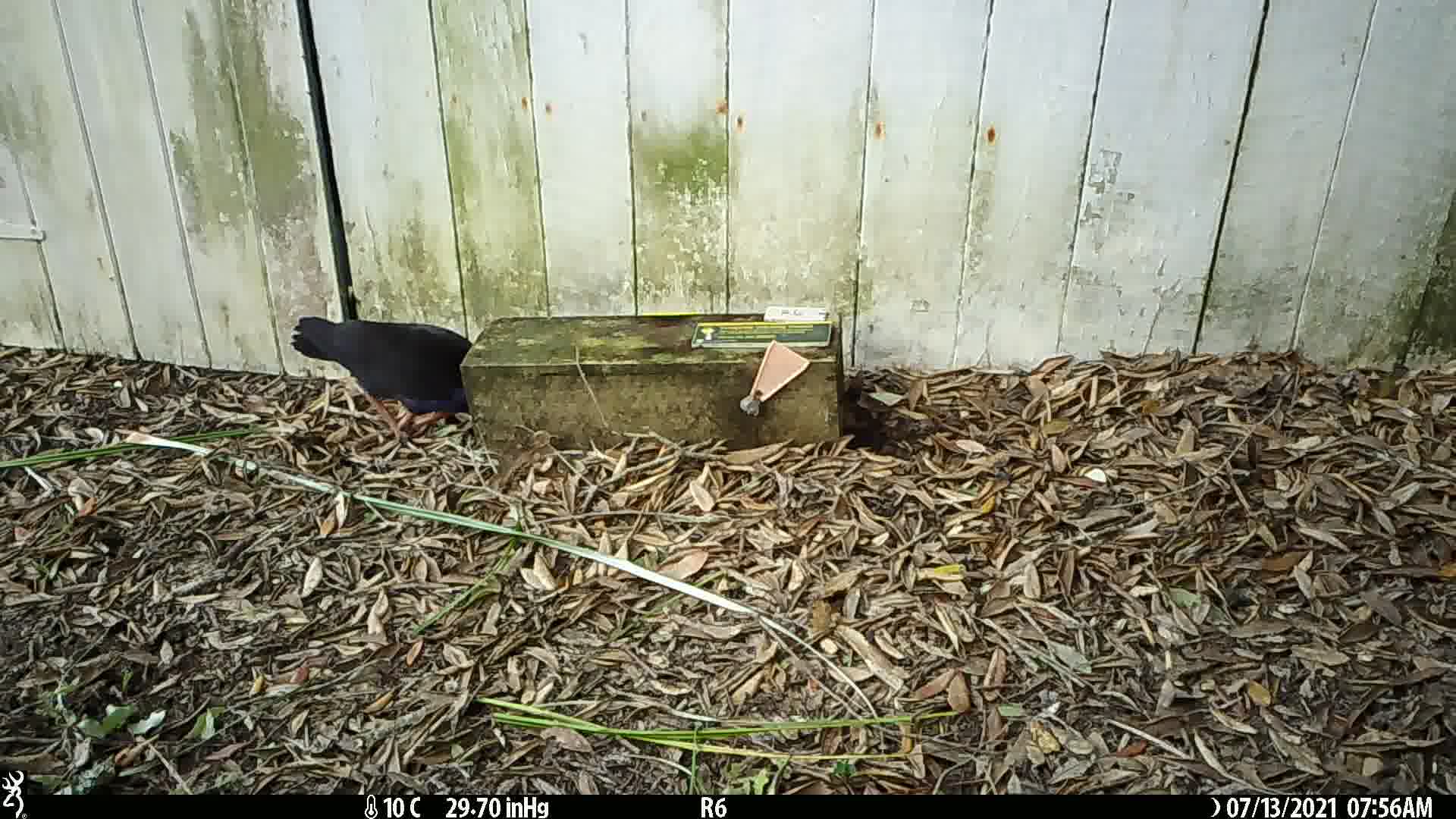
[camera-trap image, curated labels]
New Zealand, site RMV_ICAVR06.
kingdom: Animalia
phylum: Chordata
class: Aves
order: Gruiformes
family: Rallidae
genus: Porphyrio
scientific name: Porphyrio melanotus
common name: australasian swamphen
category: pukeko